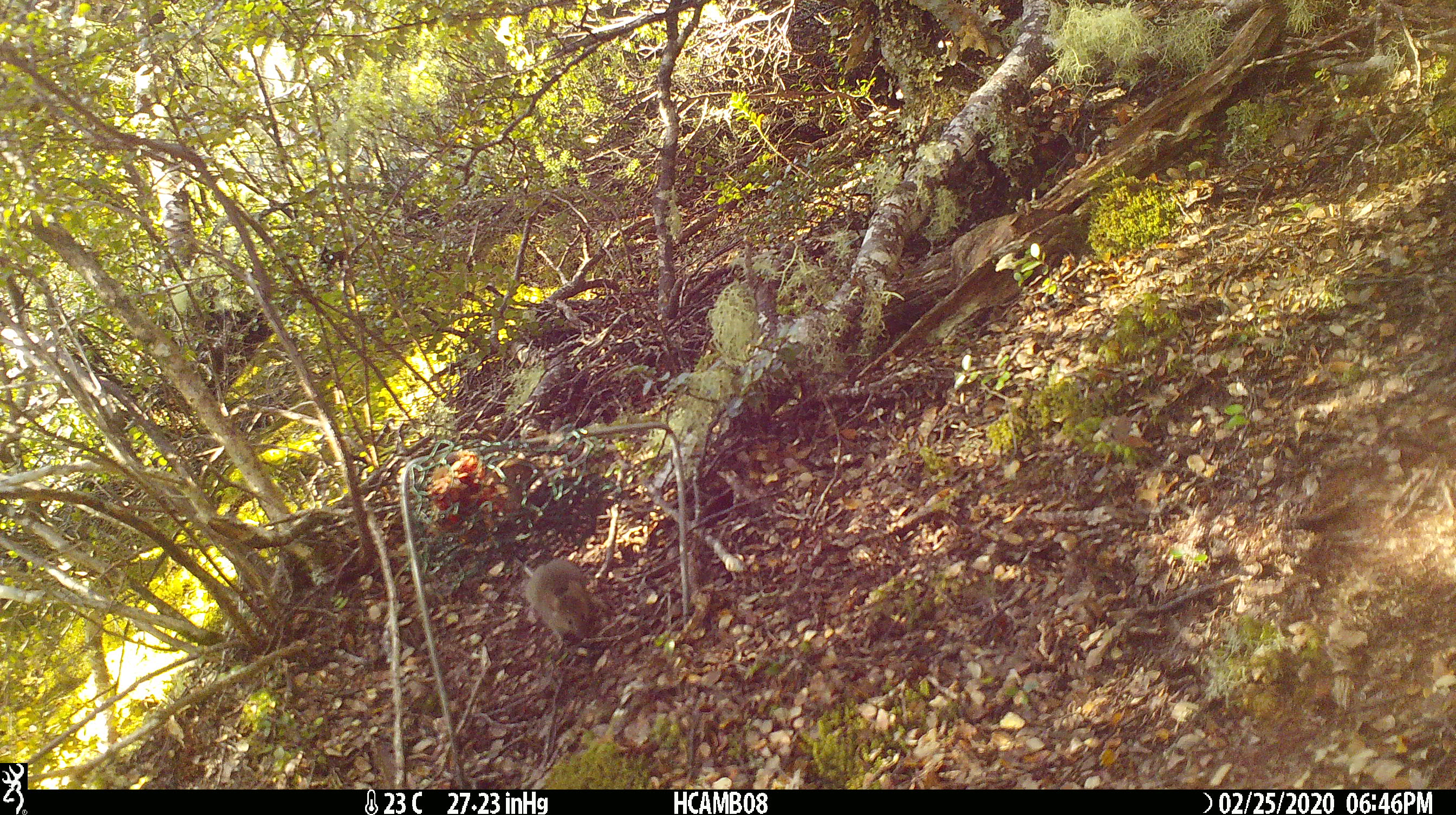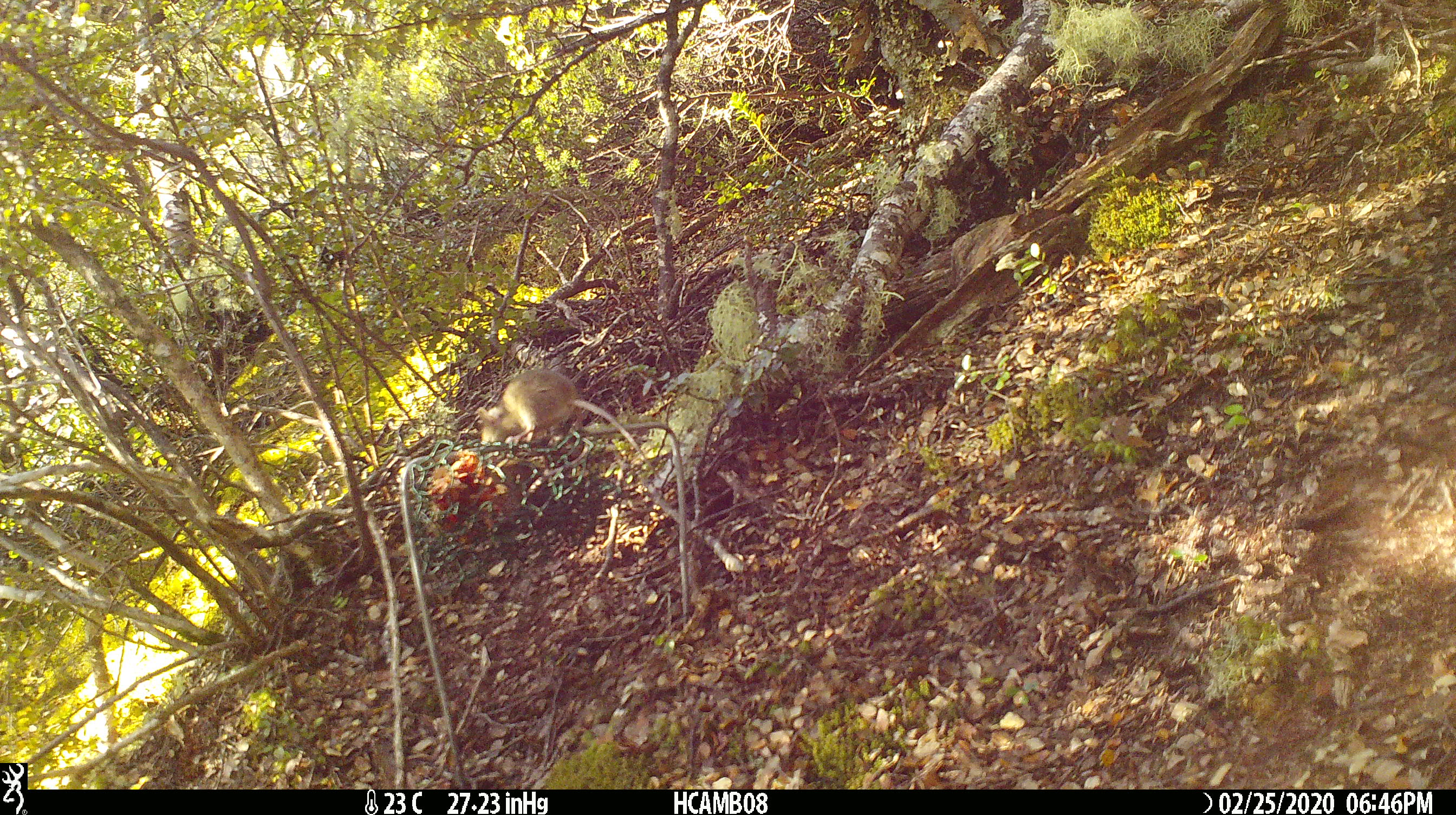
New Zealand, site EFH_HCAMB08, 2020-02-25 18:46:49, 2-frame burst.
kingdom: Animalia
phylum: Chordata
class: Mammalia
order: Rodentia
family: Muridae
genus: Mus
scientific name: Mus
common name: mouse